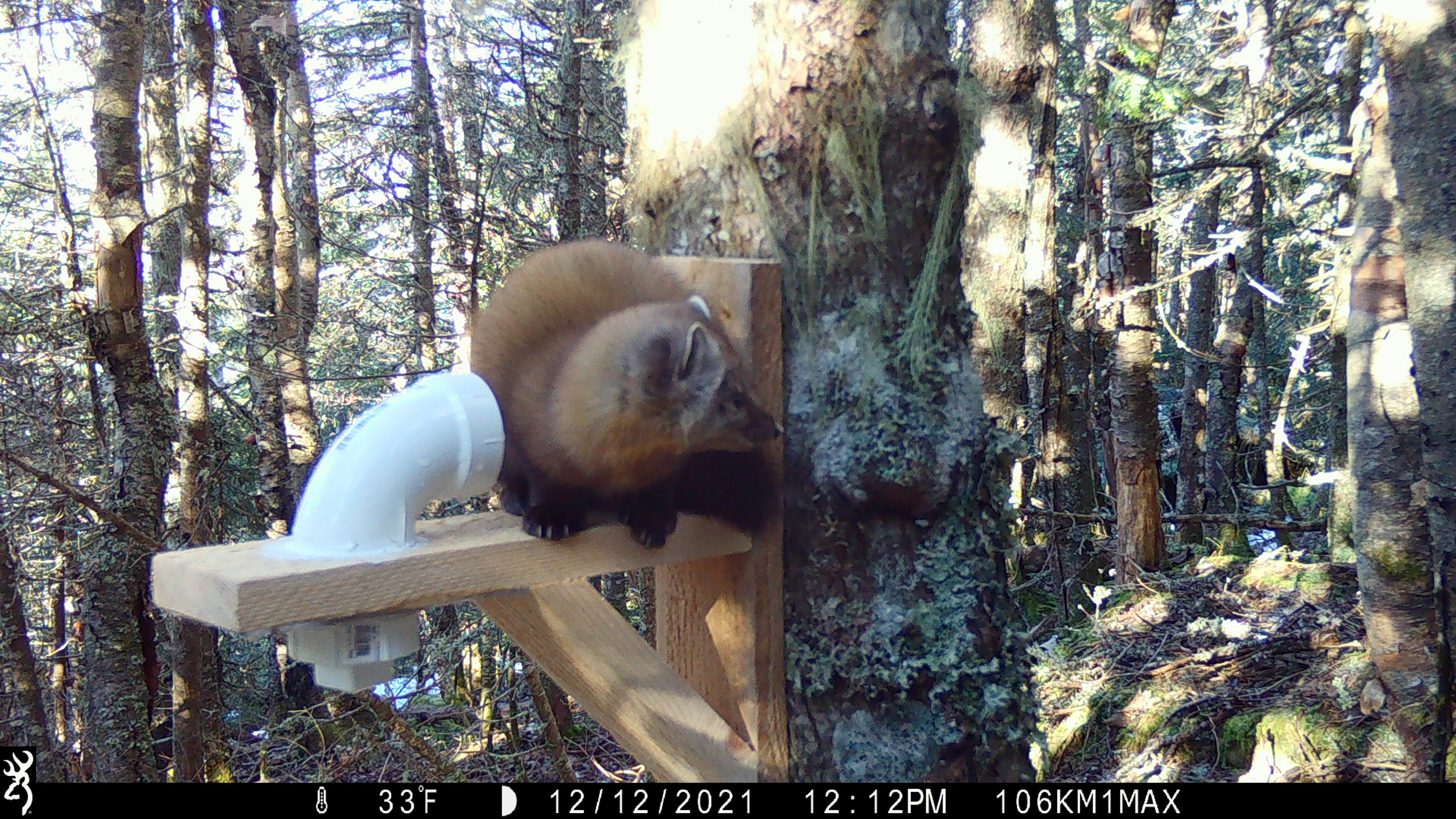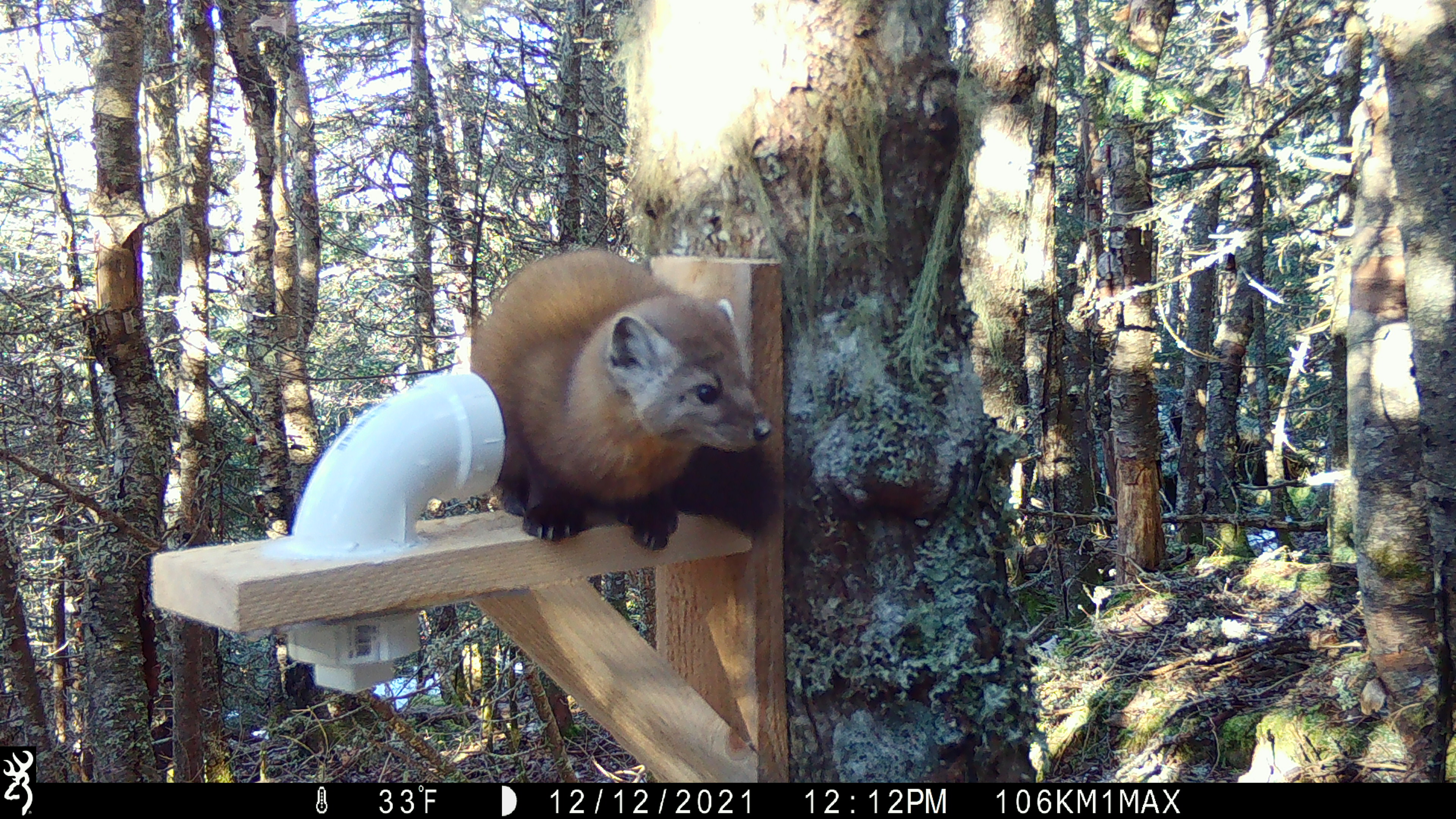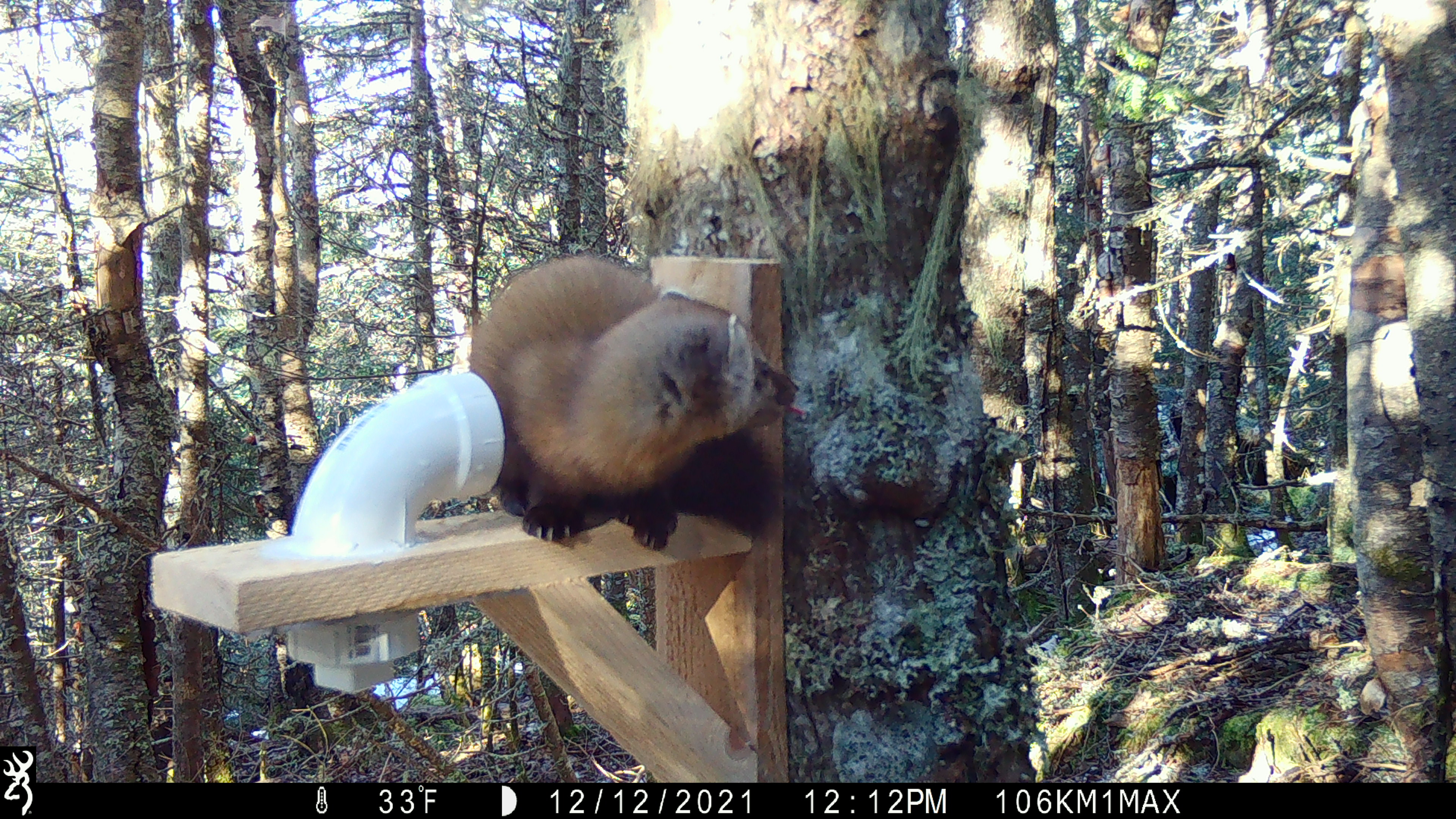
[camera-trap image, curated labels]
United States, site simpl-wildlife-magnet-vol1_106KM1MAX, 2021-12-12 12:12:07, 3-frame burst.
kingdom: Animalia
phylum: Chordata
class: Mammalia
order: Carnivora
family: Mustelidae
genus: Martes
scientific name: Martes americana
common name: american marten